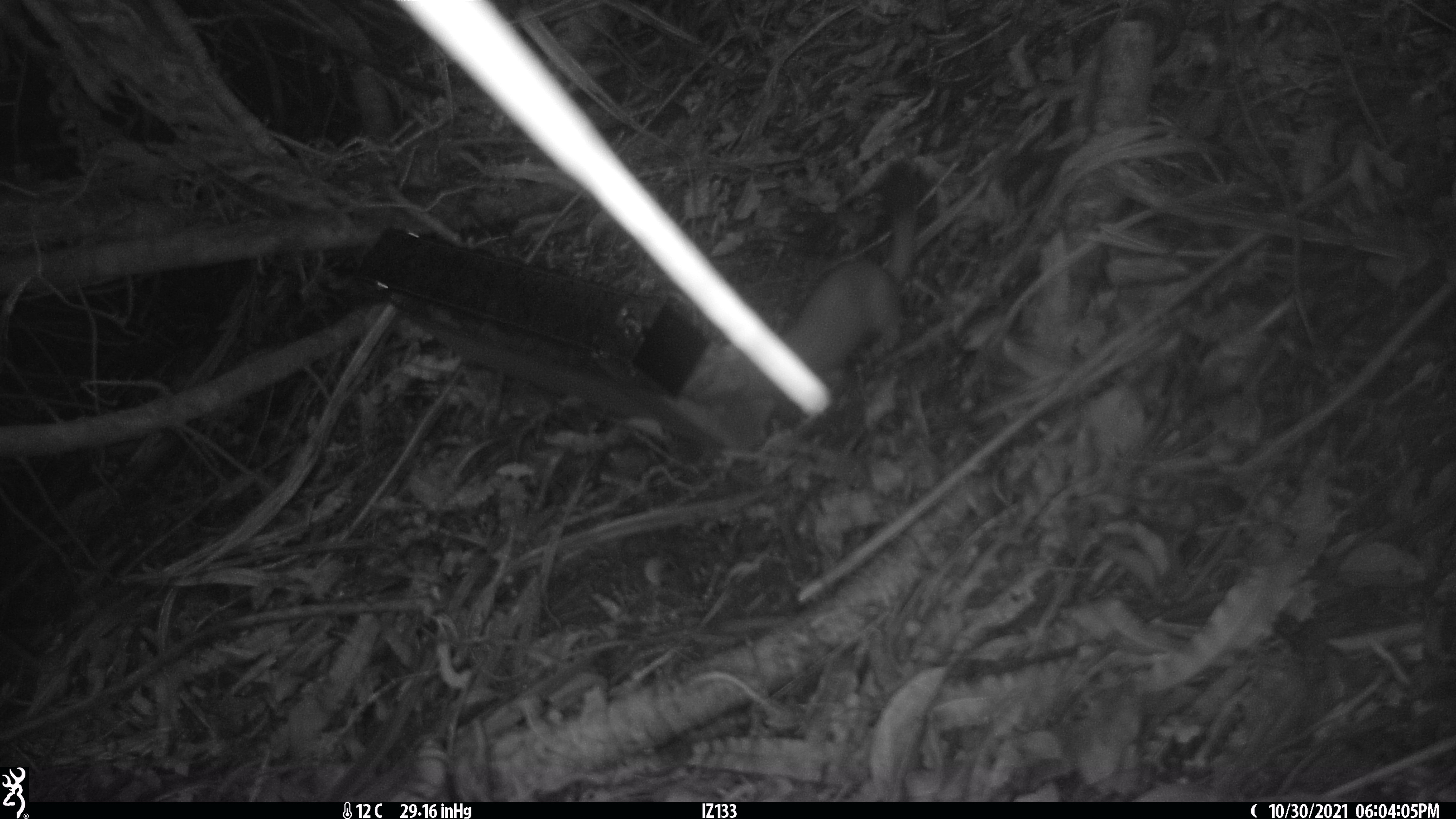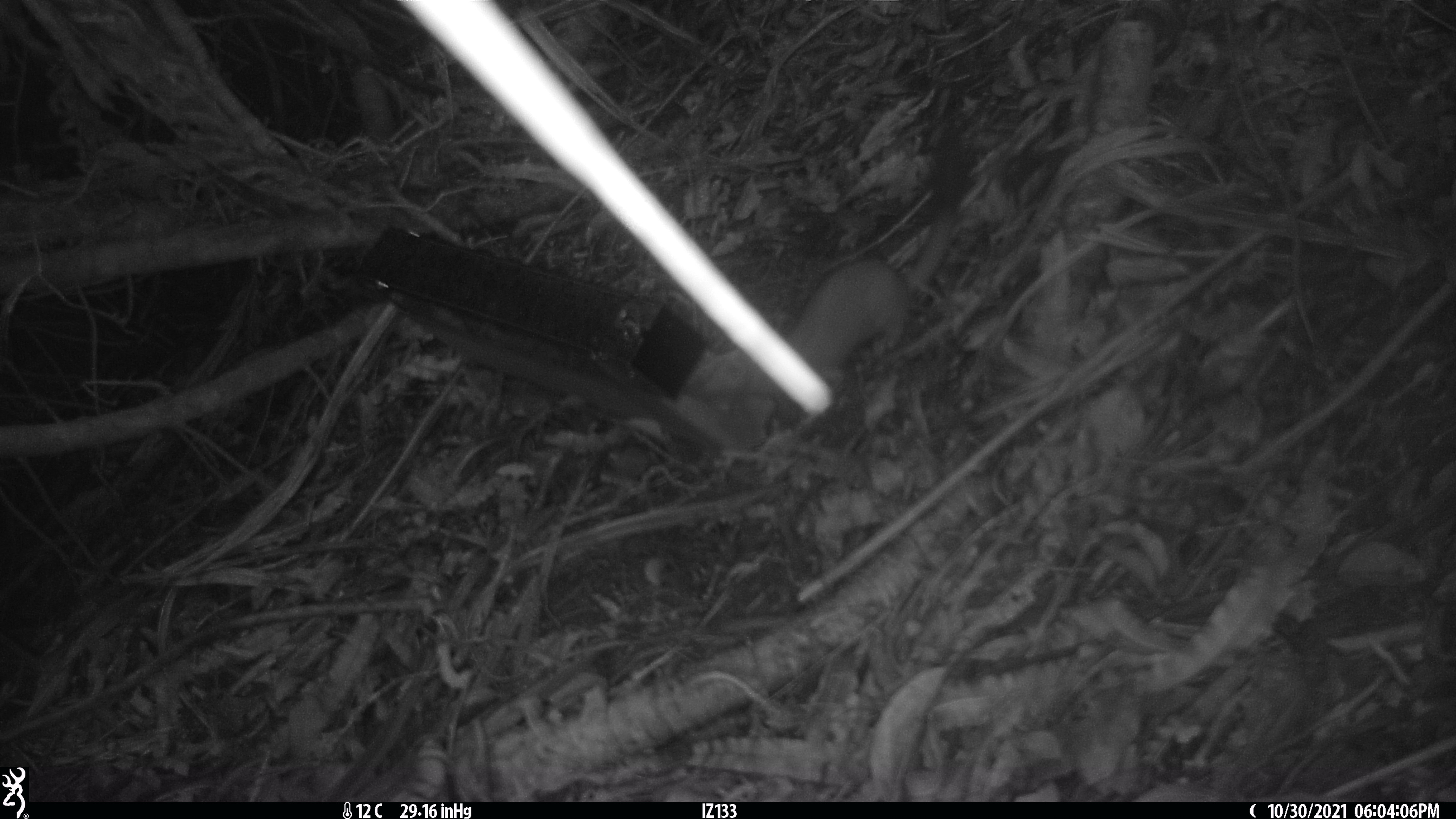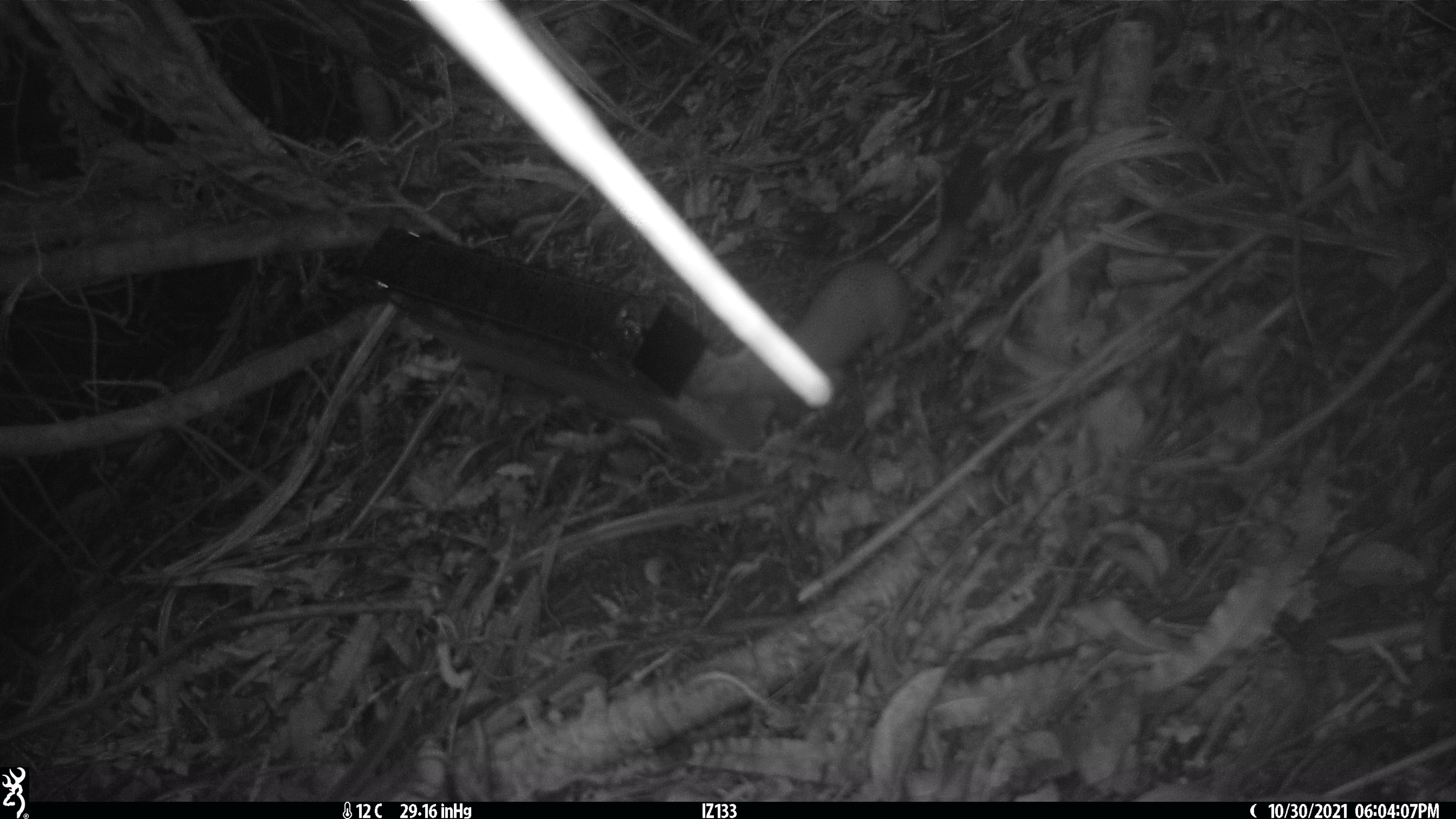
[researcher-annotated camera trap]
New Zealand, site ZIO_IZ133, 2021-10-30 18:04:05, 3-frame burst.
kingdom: Animalia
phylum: Chordata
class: Mammalia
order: Carnivora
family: Mustelidae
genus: Mustela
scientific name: Mustela erminea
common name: stoat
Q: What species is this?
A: Stoat (Mustela erminea).